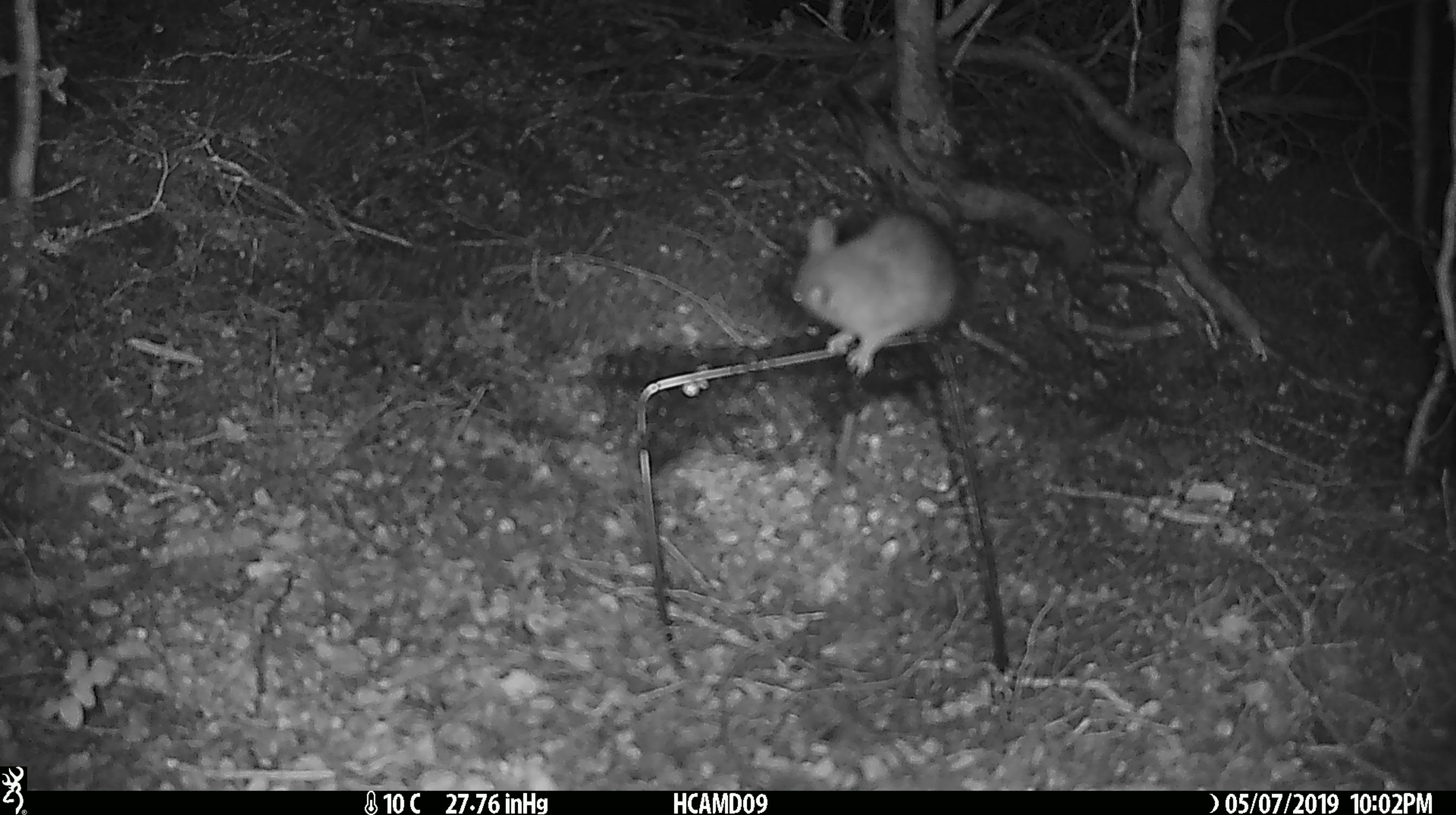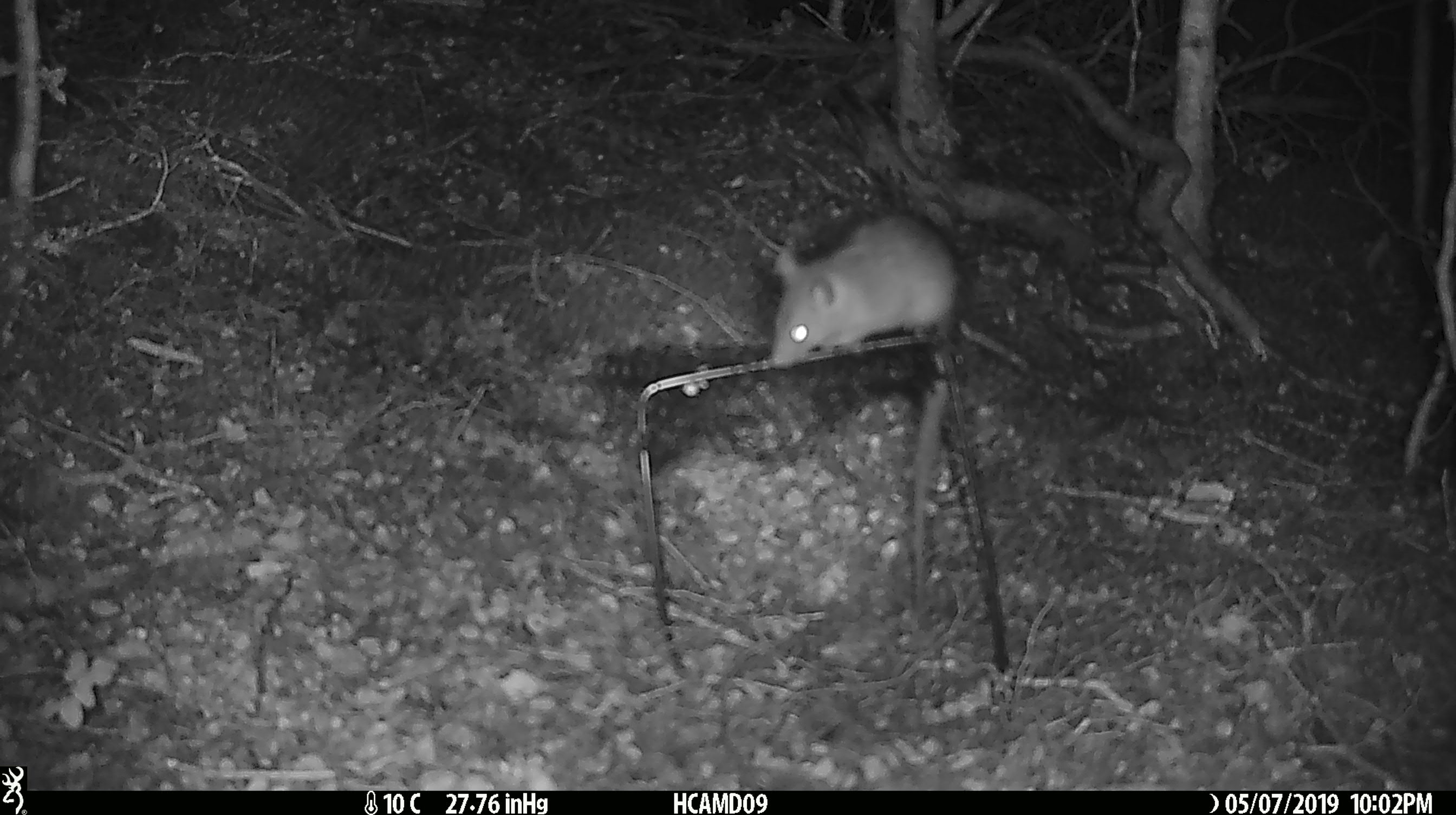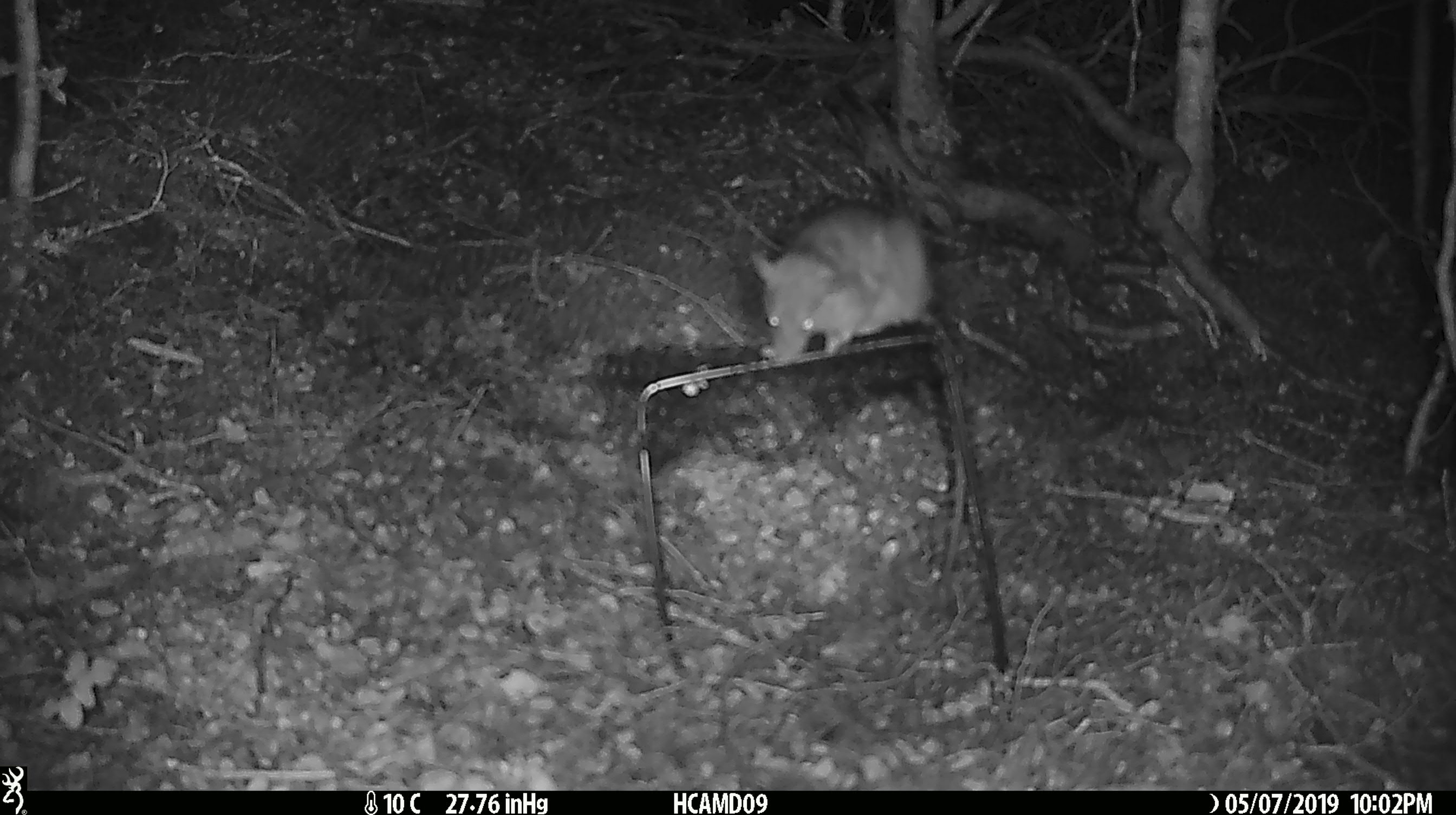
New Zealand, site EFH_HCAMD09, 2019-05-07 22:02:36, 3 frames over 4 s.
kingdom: Animalia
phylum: Chordata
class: Mammalia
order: Rodentia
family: Muridae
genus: Rattus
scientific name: Rattus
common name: rat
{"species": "rat (Rattus)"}